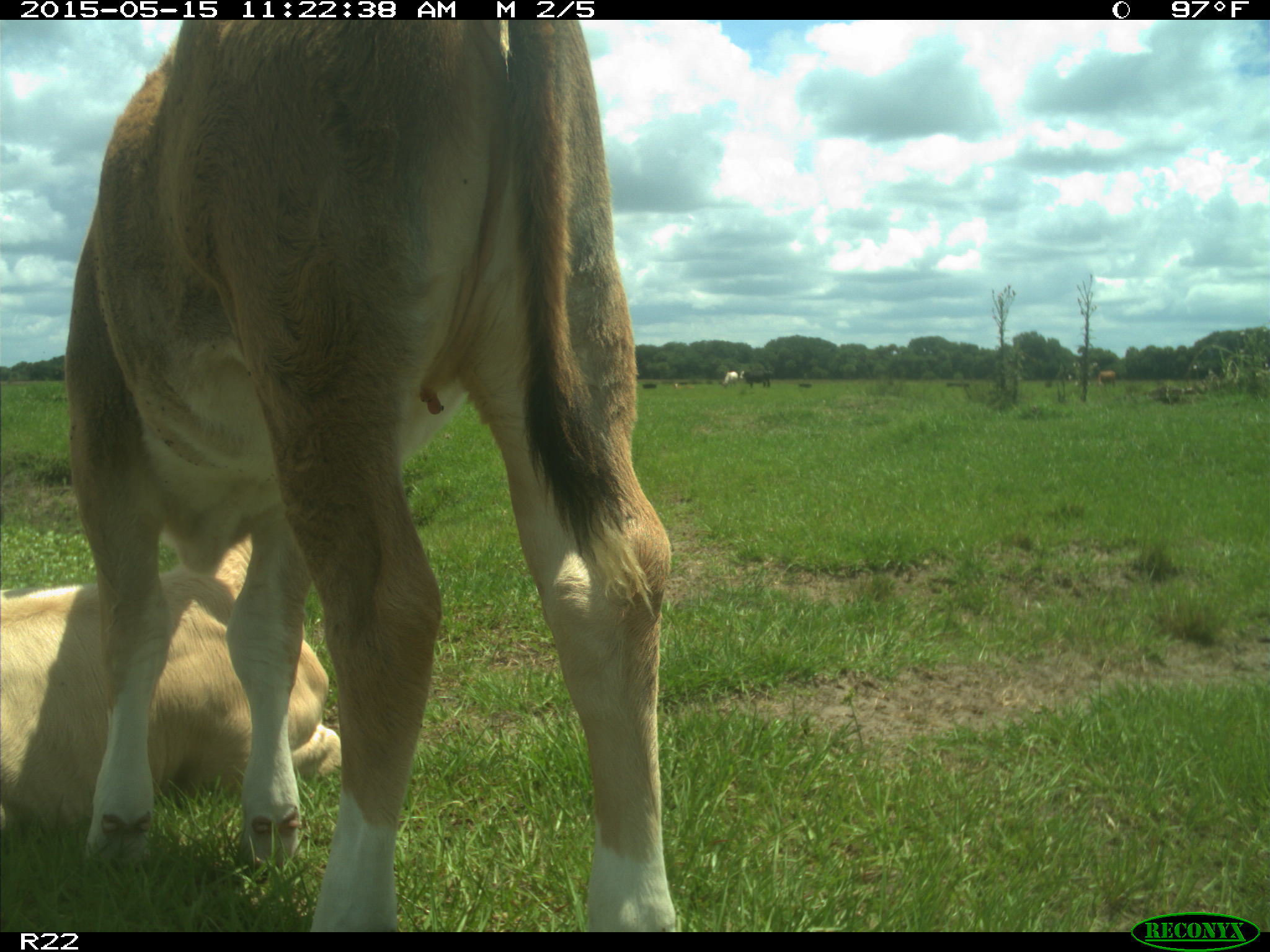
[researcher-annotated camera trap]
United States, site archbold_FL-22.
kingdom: Animalia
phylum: Chordata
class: Mammalia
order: Artiodactyla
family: Bovidae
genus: Bos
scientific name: Bos taurus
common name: domestic cow